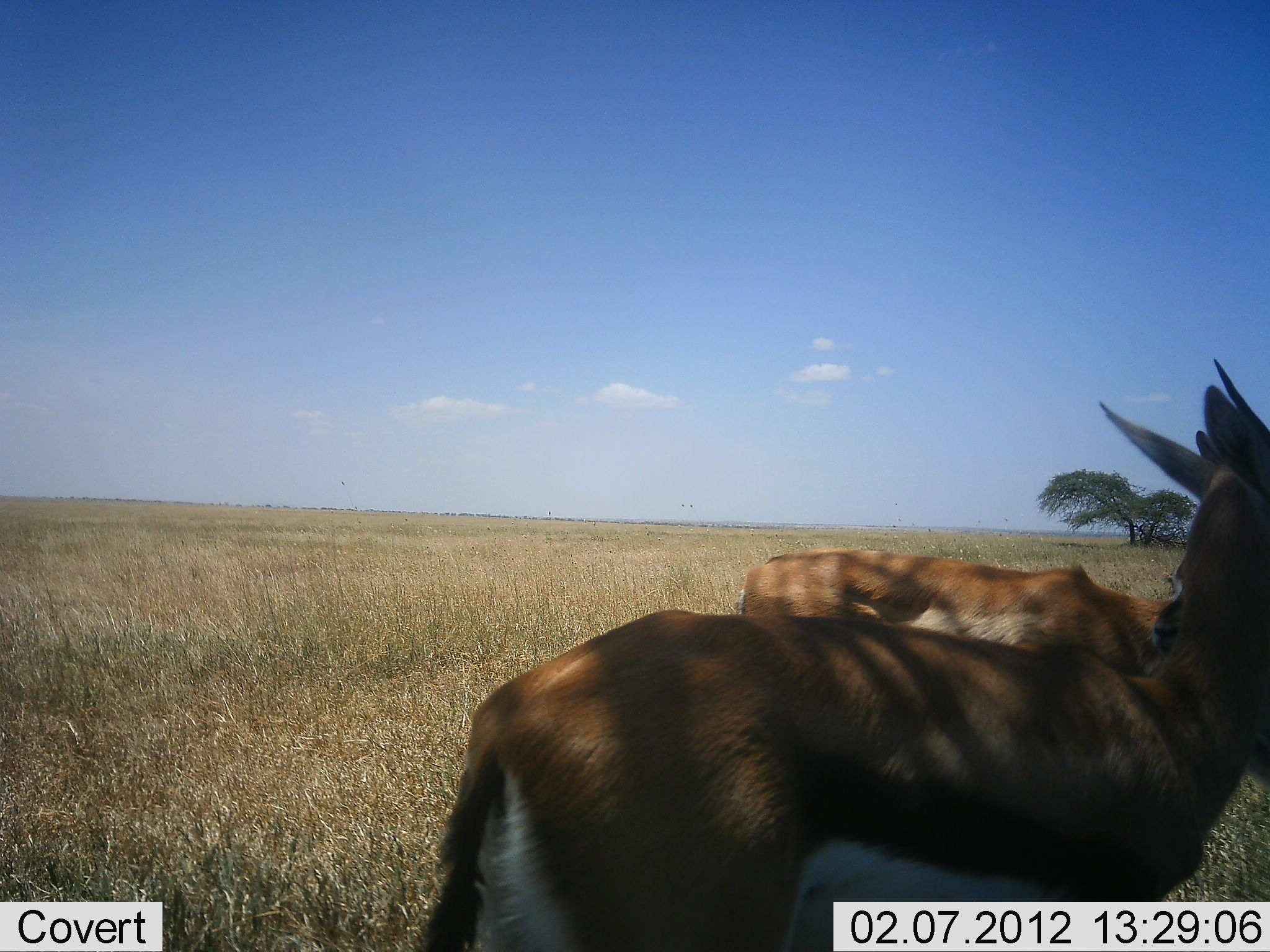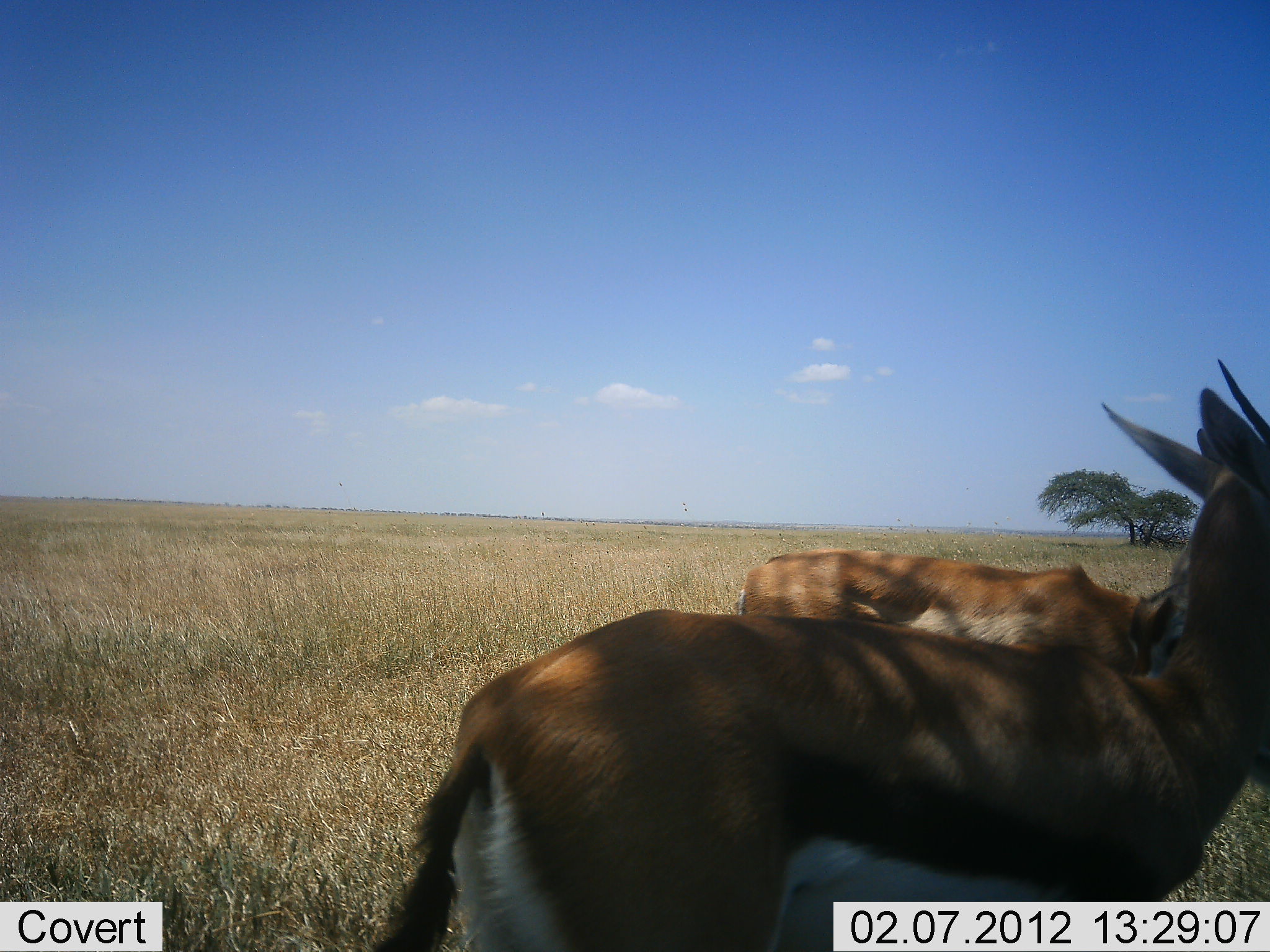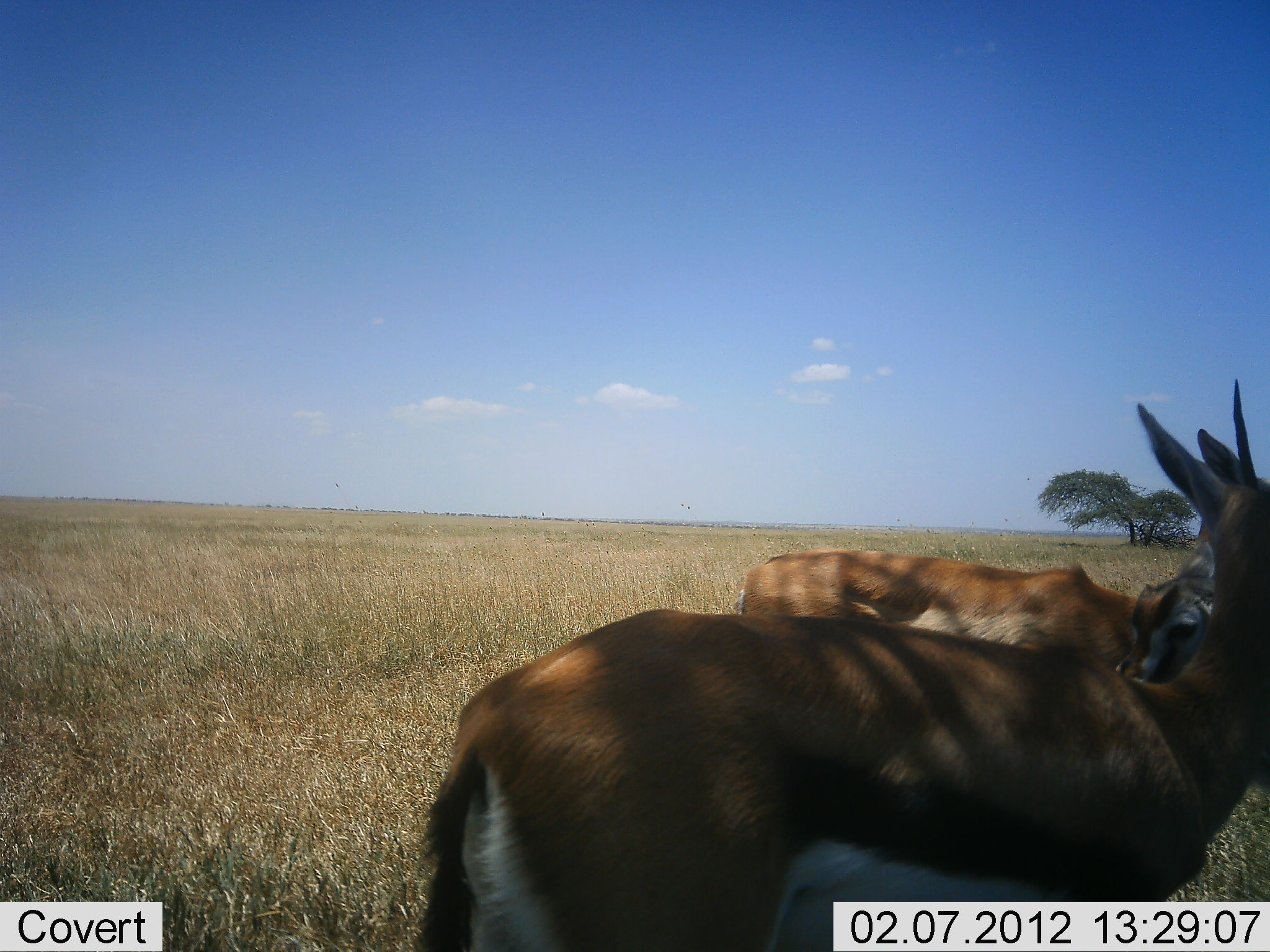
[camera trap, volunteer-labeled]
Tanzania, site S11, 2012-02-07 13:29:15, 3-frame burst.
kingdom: Animalia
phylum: Chordata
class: Mammalia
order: Artiodactyla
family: Bovidae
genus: Eudorcas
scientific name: Eudorcas thomsonii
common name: thomson's gazelle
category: gazellethomsons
Gazellethomsons (thomson's gazelle) (Eudorcas thomsonii), count 2. Behavior (volunteer vote fractions): standing 96%, resting 8%, moving 0%, interacting 8%. Young present (vote fraction): 4%. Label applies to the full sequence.